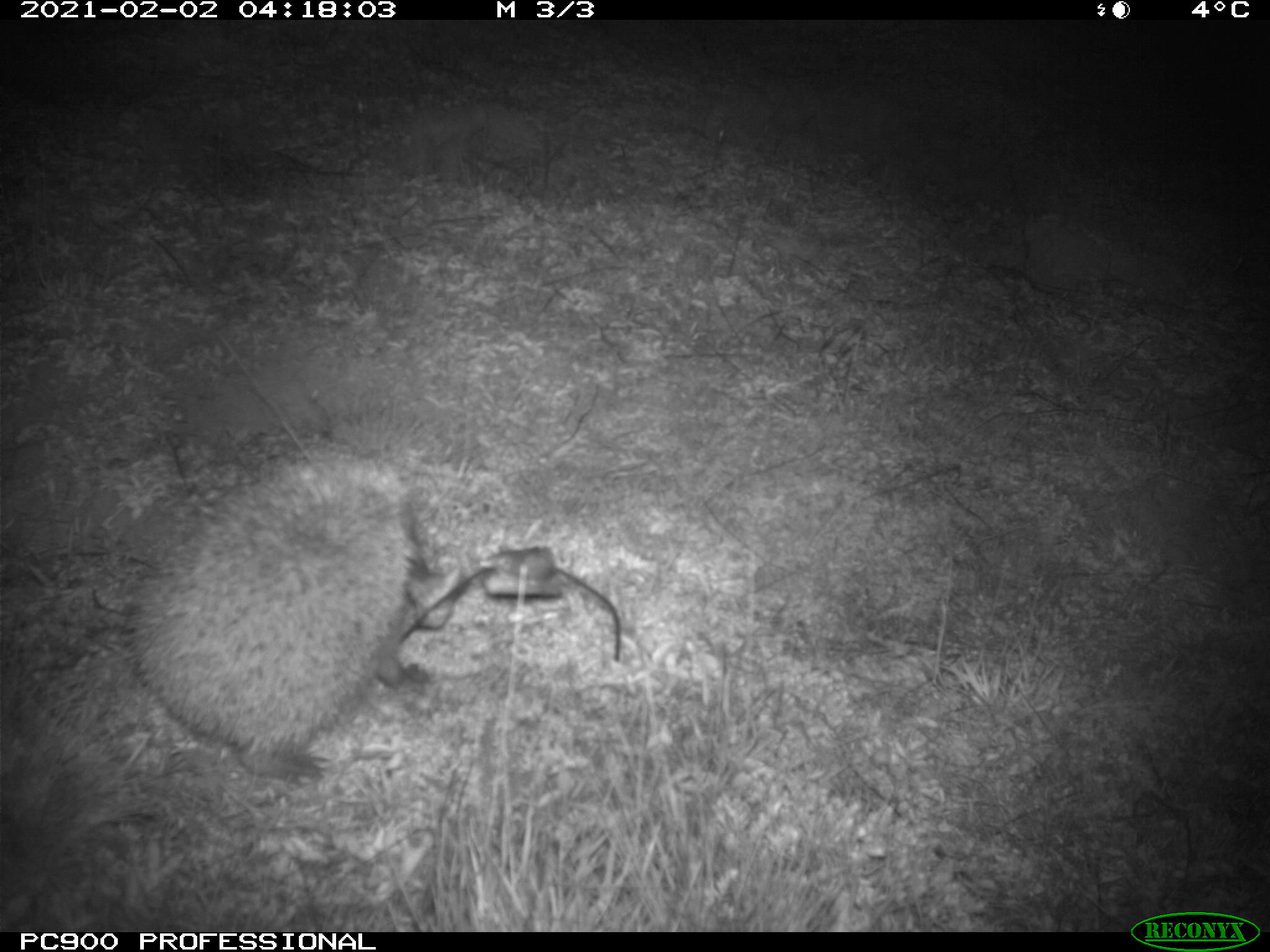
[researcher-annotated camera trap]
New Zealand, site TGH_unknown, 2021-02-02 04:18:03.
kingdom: Animalia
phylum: Chordata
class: Mammalia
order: Eulipotyphla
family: Erinaceidae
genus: Erinaceus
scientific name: Erinaceus europaeus europaeus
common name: european hedgehog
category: hedgehog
Hedgehog (european hedgehog) (Erinaceus europaeus europaeus).